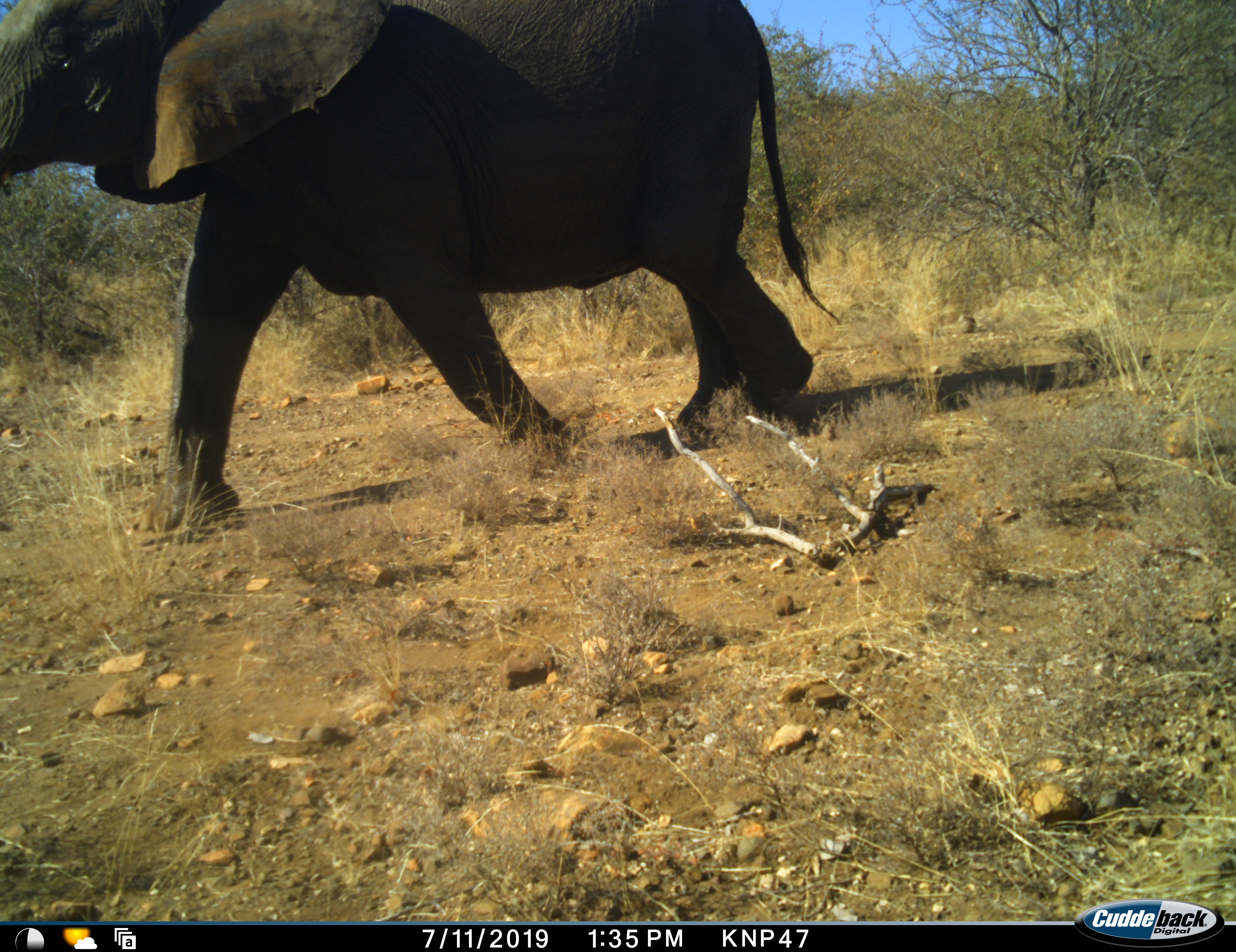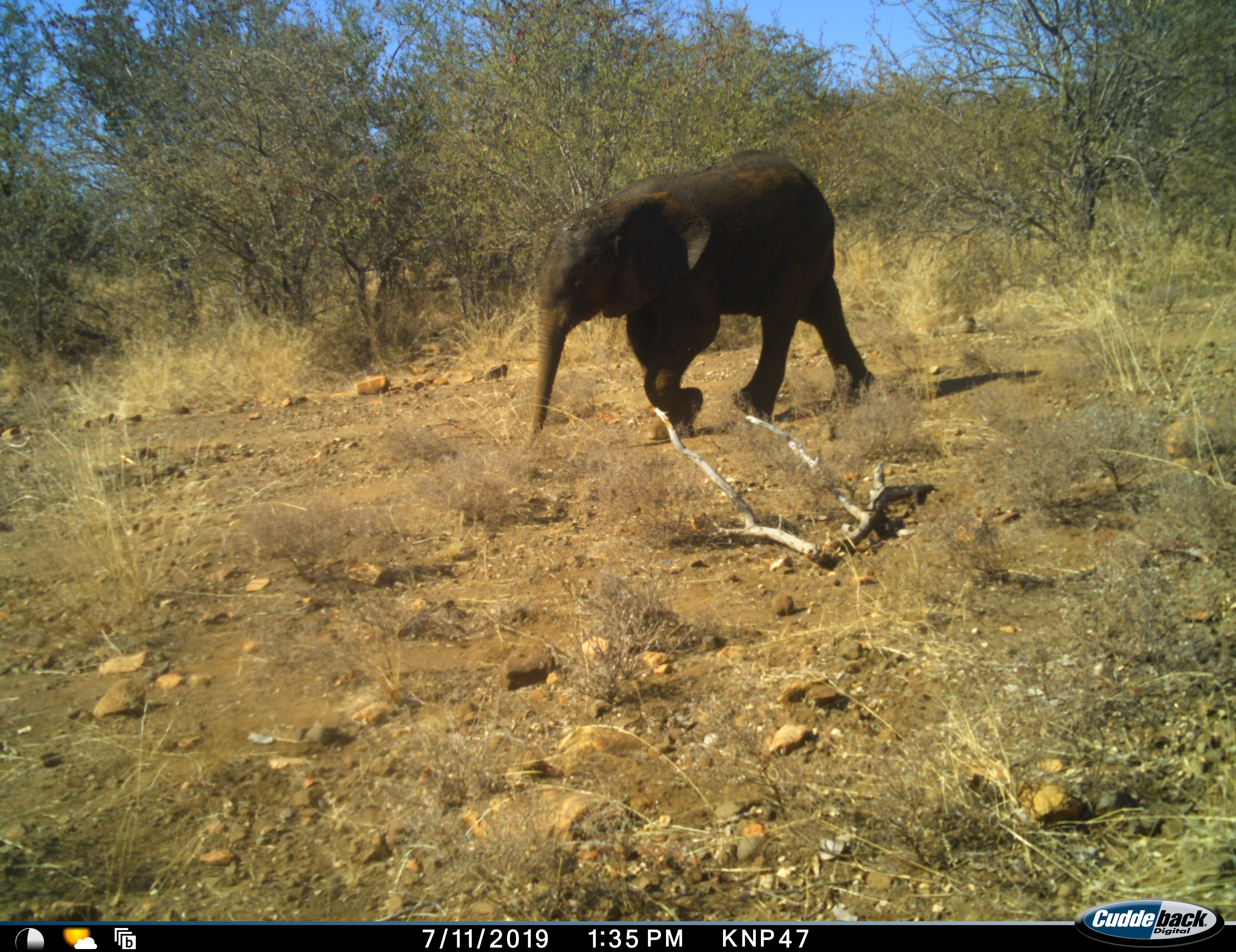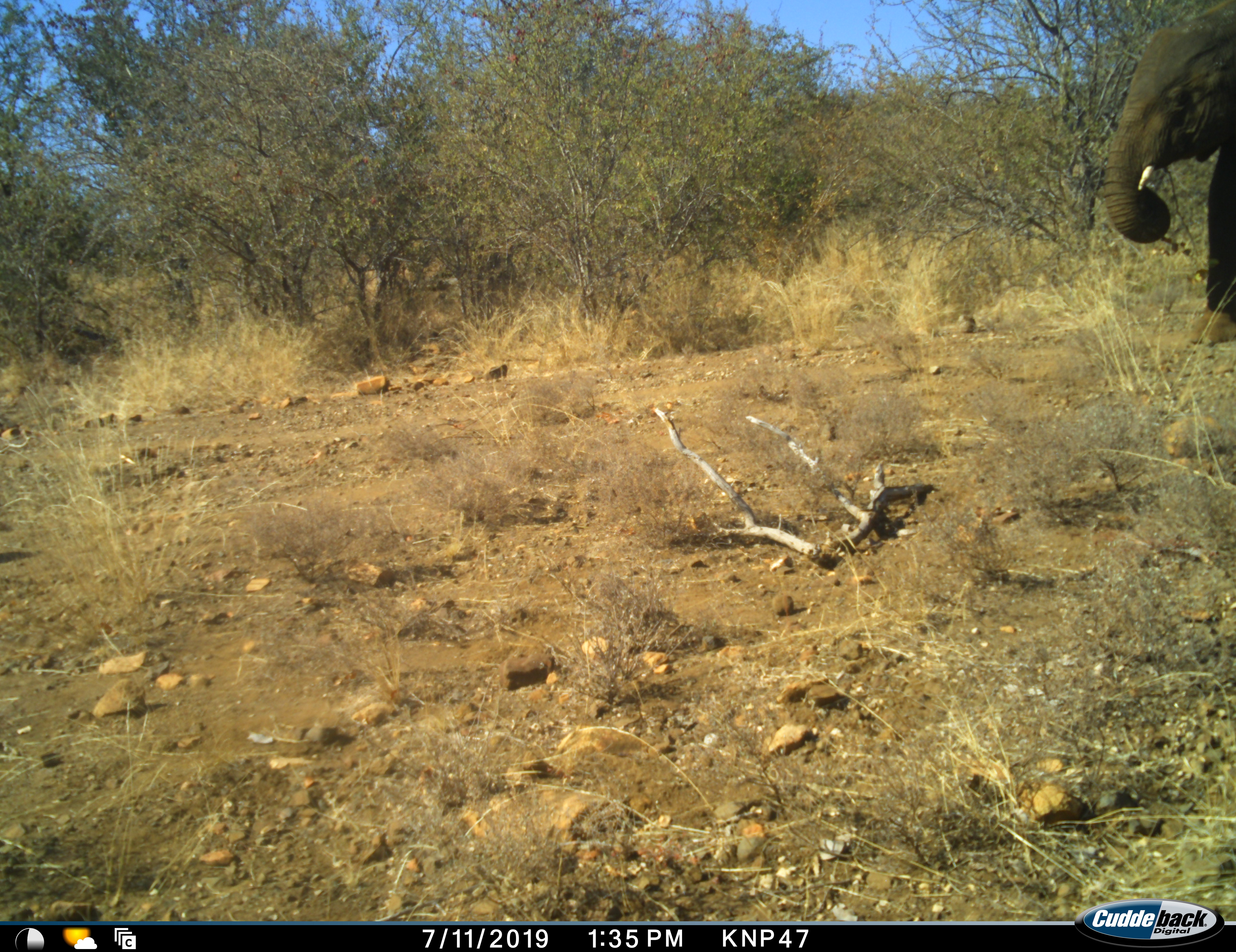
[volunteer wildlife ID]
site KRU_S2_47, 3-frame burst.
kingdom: Animalia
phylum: Chordata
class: Mammalia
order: Proboscidea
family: Elephantidae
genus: Loxodonta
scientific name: Loxodonta africana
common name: african bush elephant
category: elephant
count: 2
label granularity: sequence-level